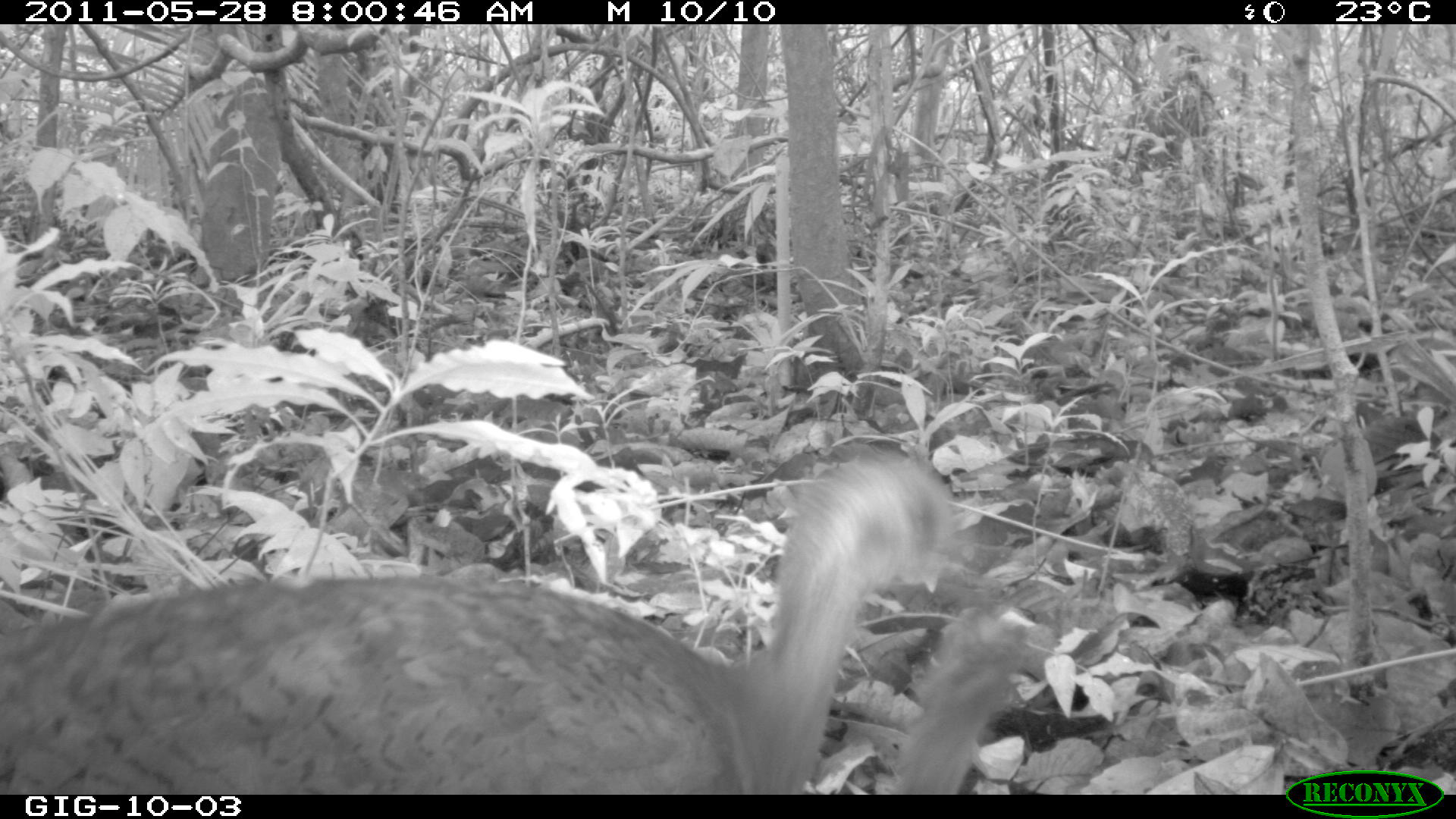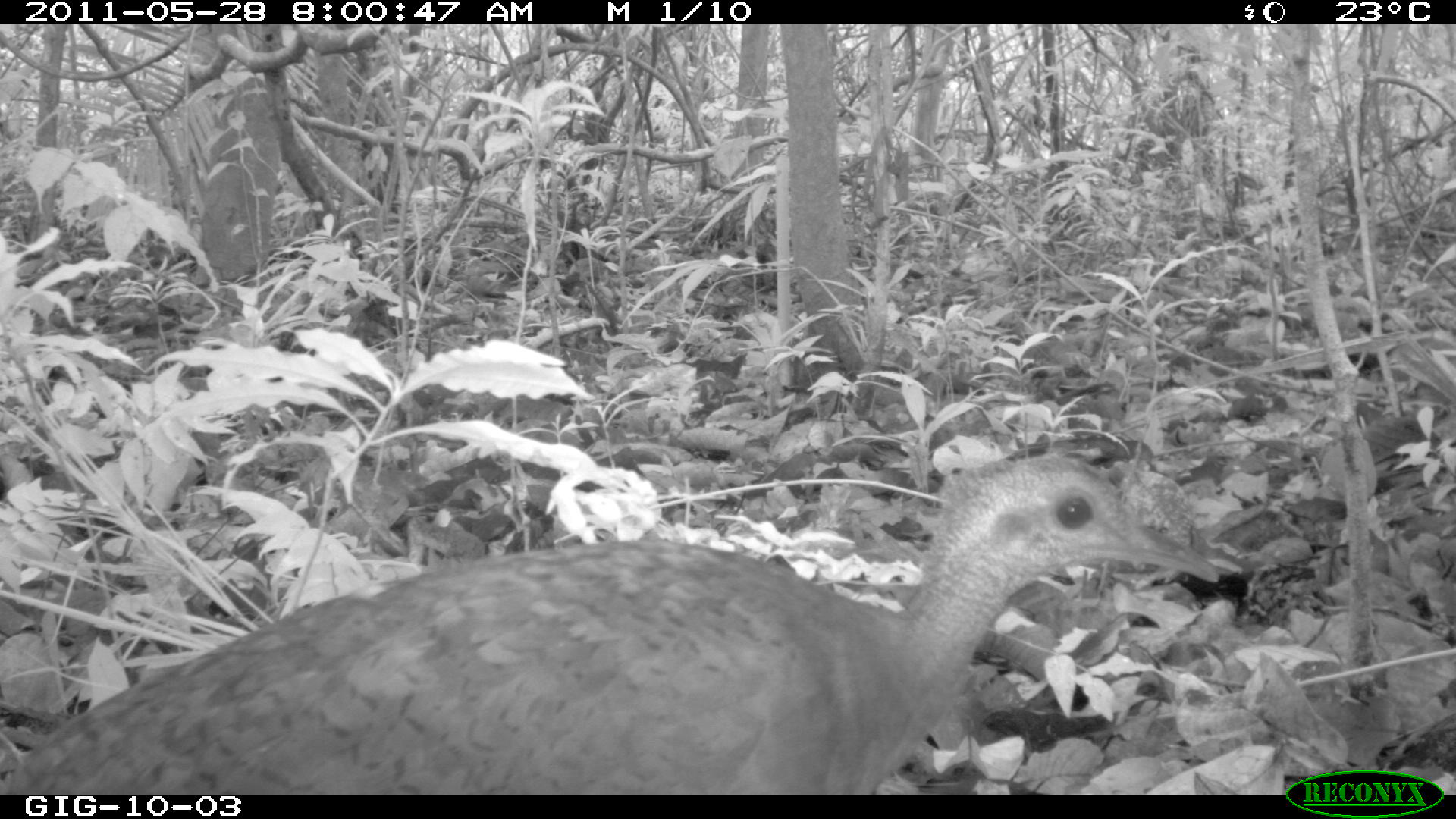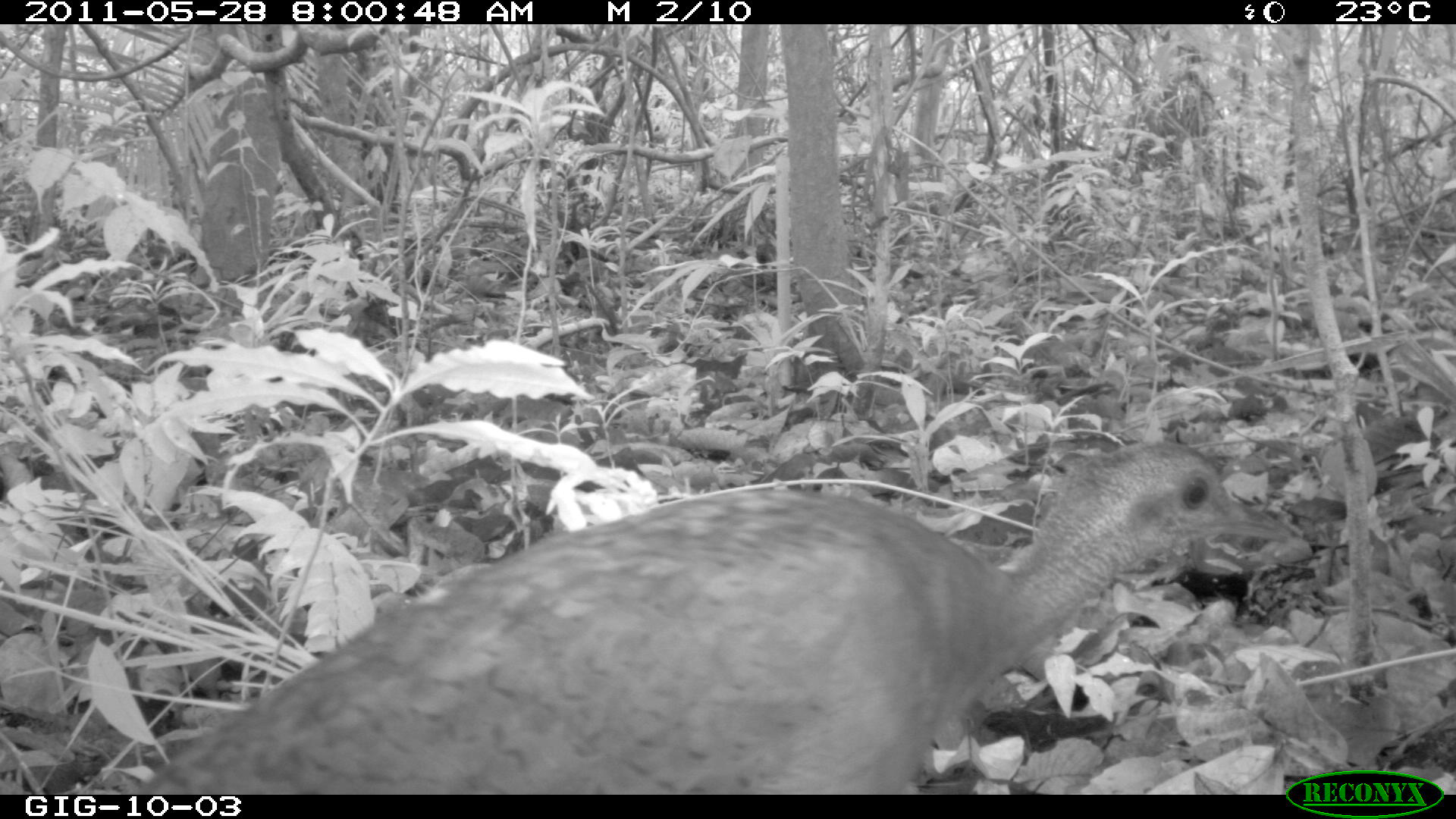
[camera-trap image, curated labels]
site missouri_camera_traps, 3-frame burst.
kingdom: Animalia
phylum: Chordata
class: Aves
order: Tinamiformes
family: Tinamidae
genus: Tinamus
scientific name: Tinamus major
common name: great tinamou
Great tinamou (Tinamus major). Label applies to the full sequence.